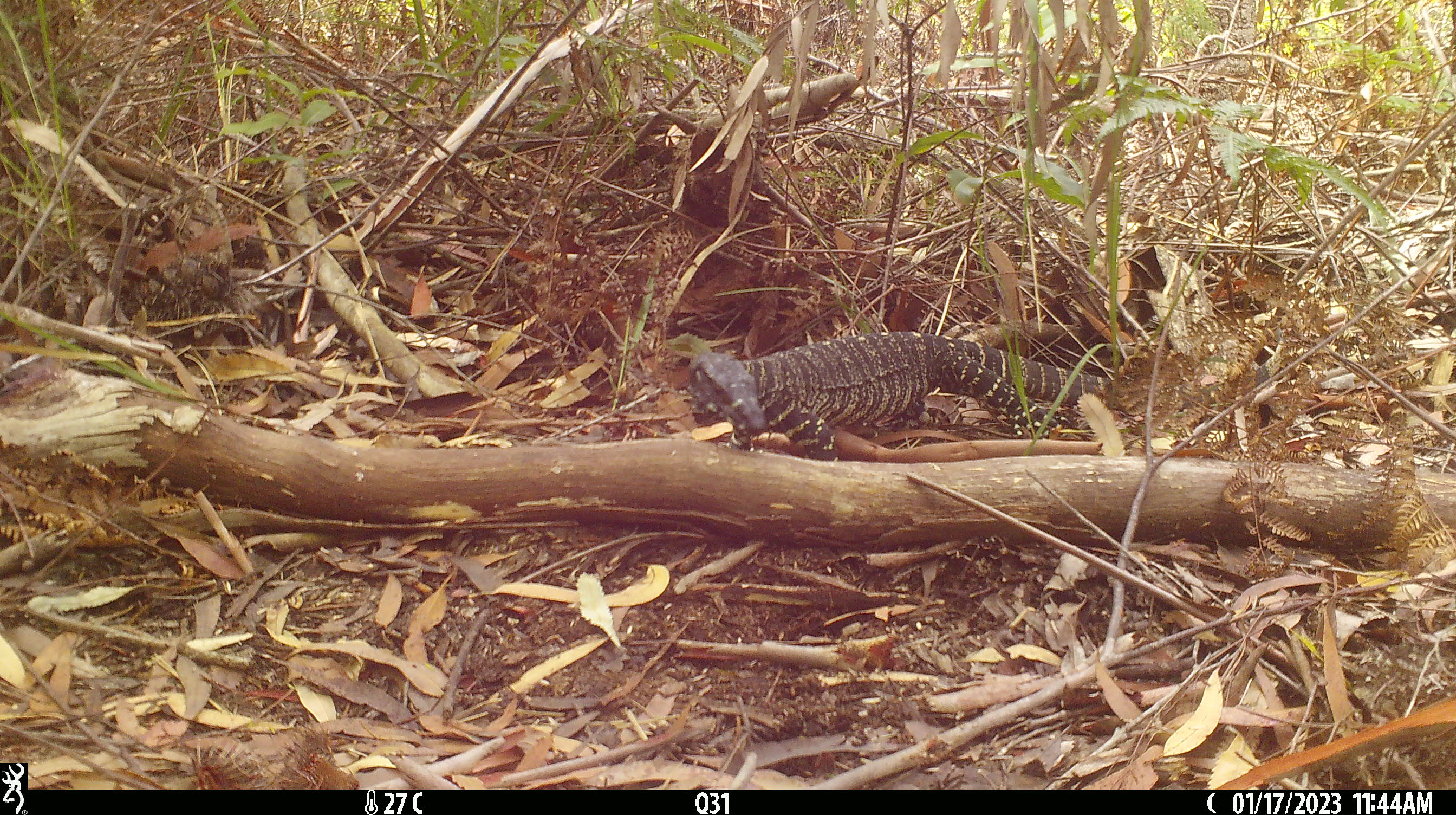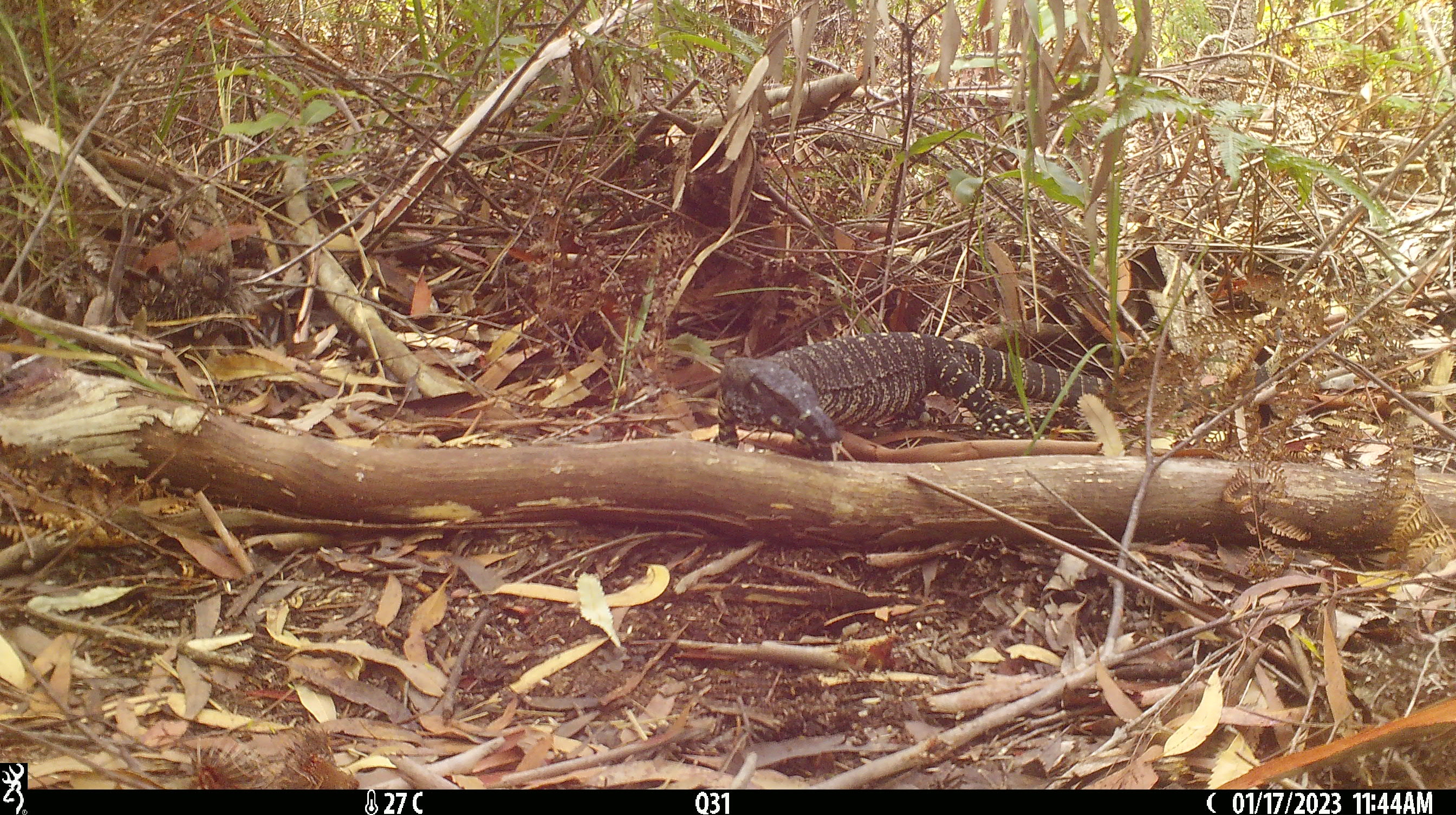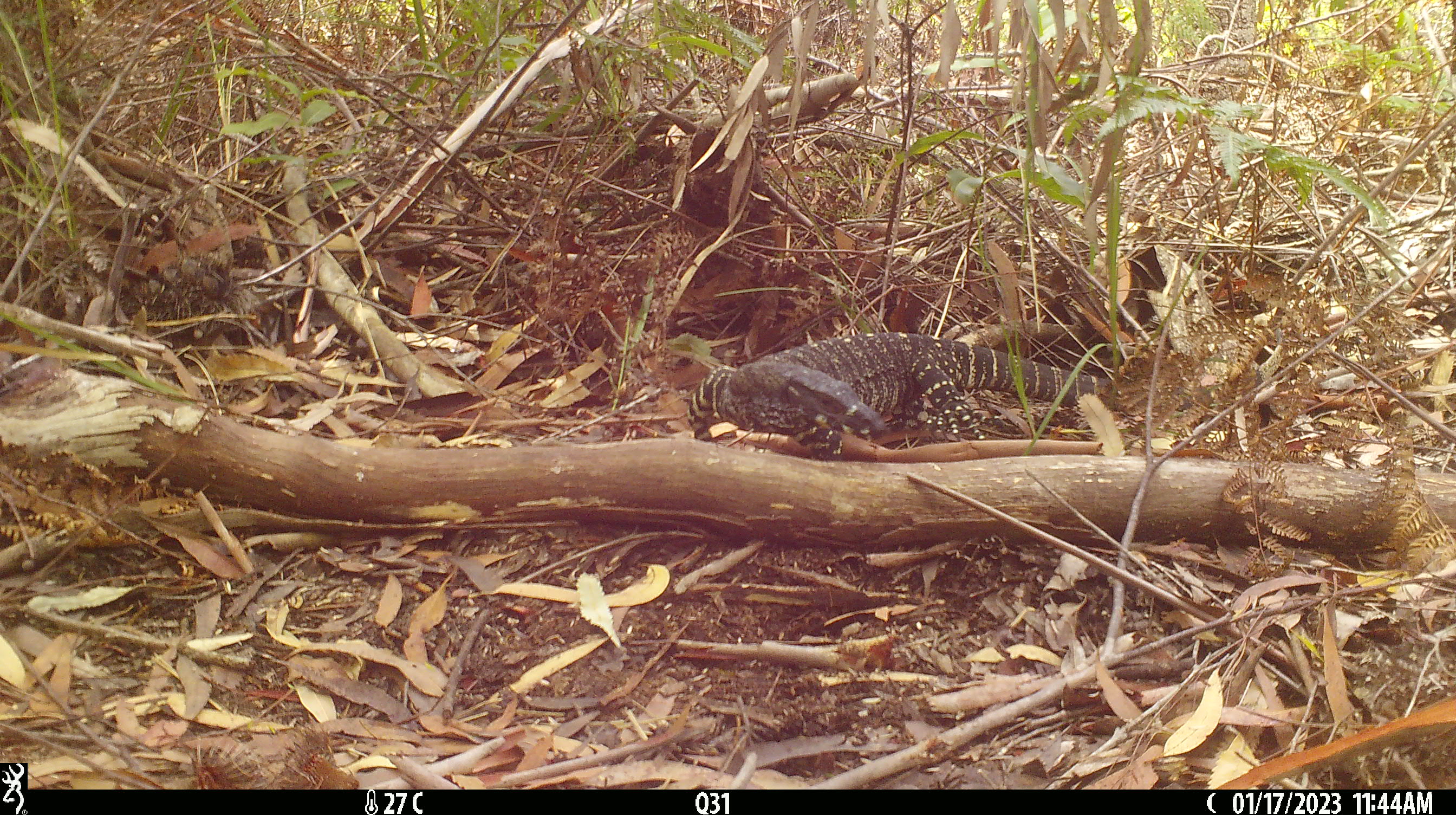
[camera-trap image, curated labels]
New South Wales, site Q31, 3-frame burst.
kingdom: Animalia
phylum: Chordata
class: Reptilia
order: Squamata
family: Varanidae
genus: Varanus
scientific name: Varanus varius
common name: lace monitor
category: goanna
Goanna (lace monitor) (Varanus varius).